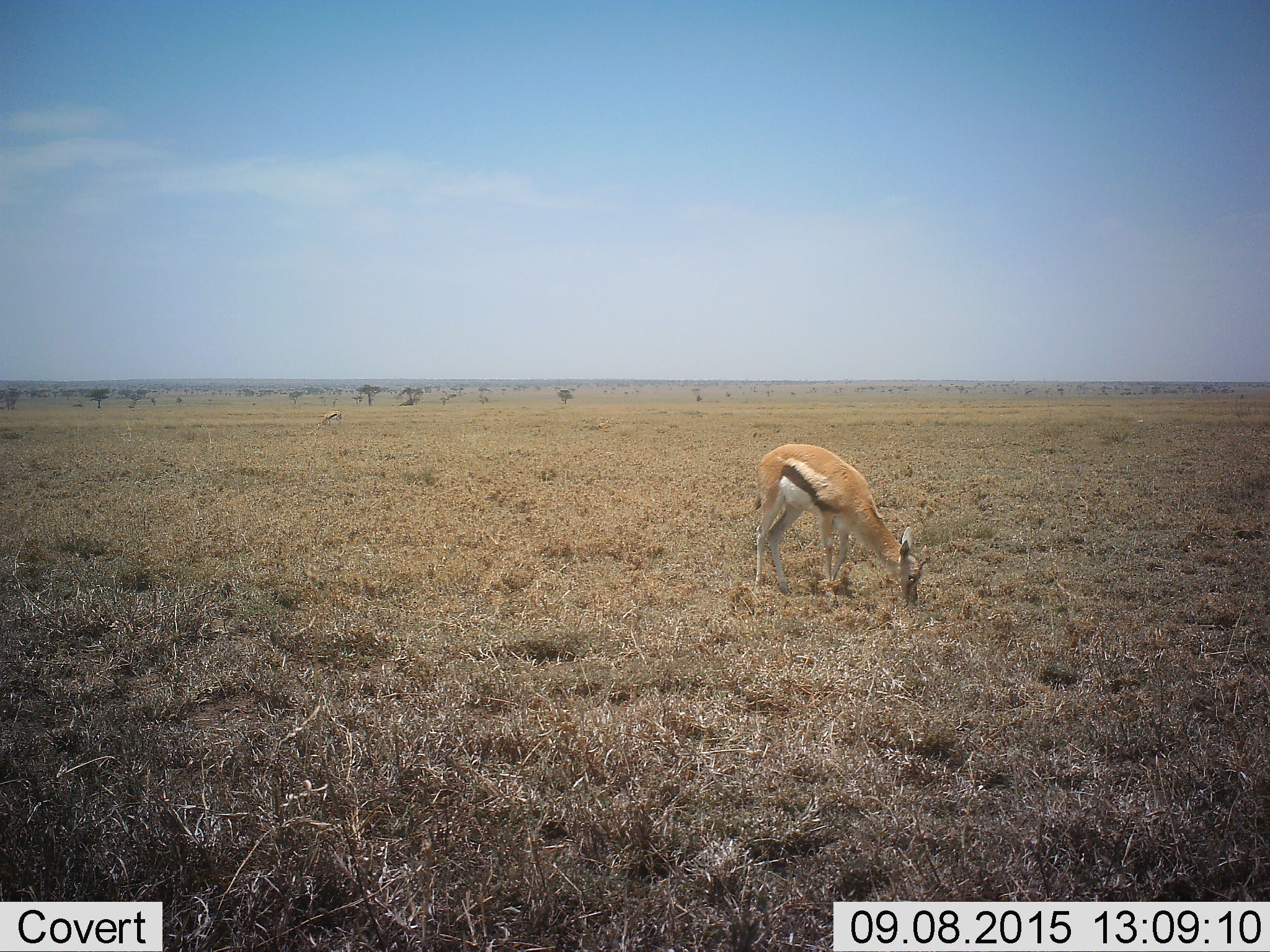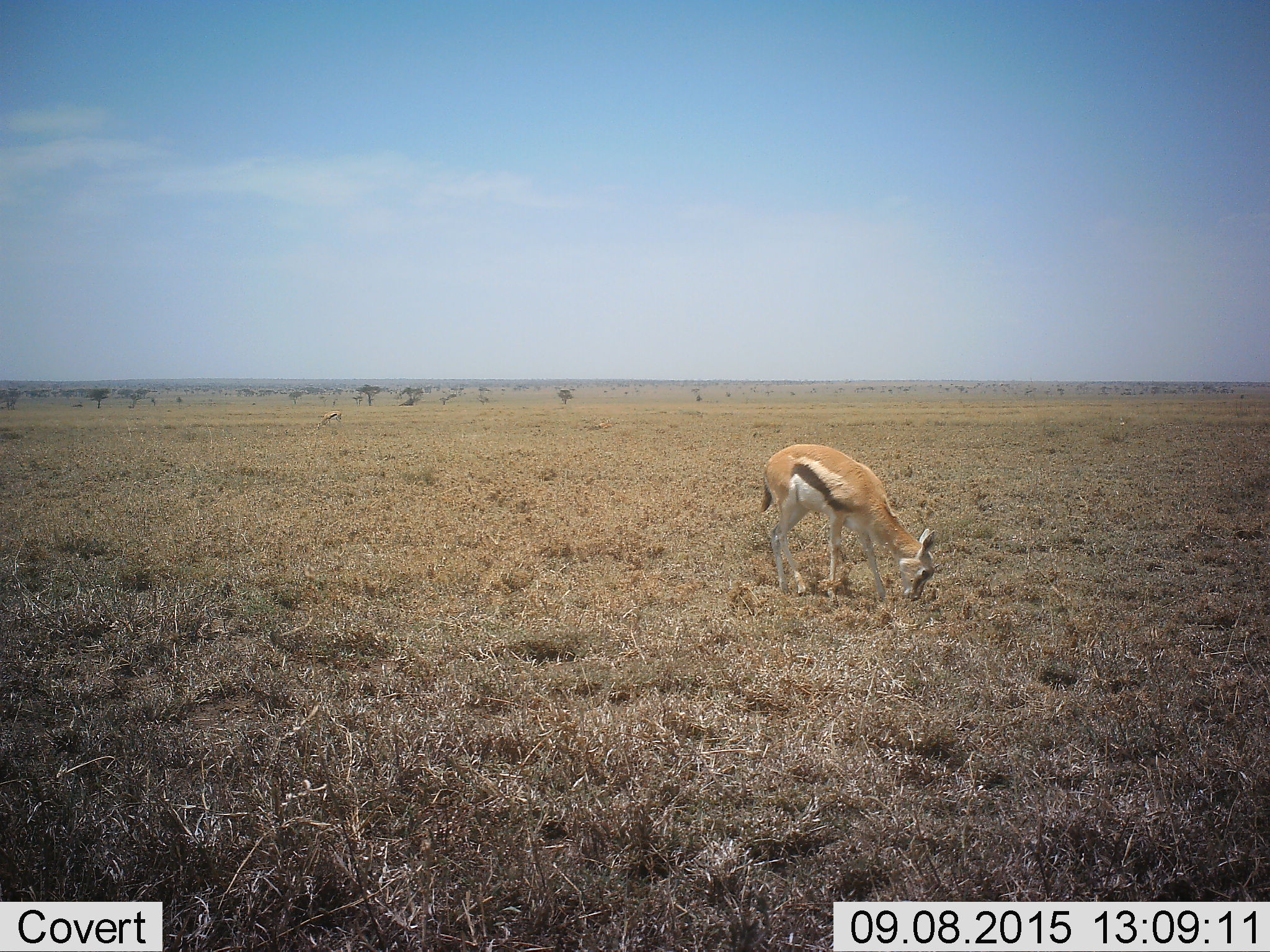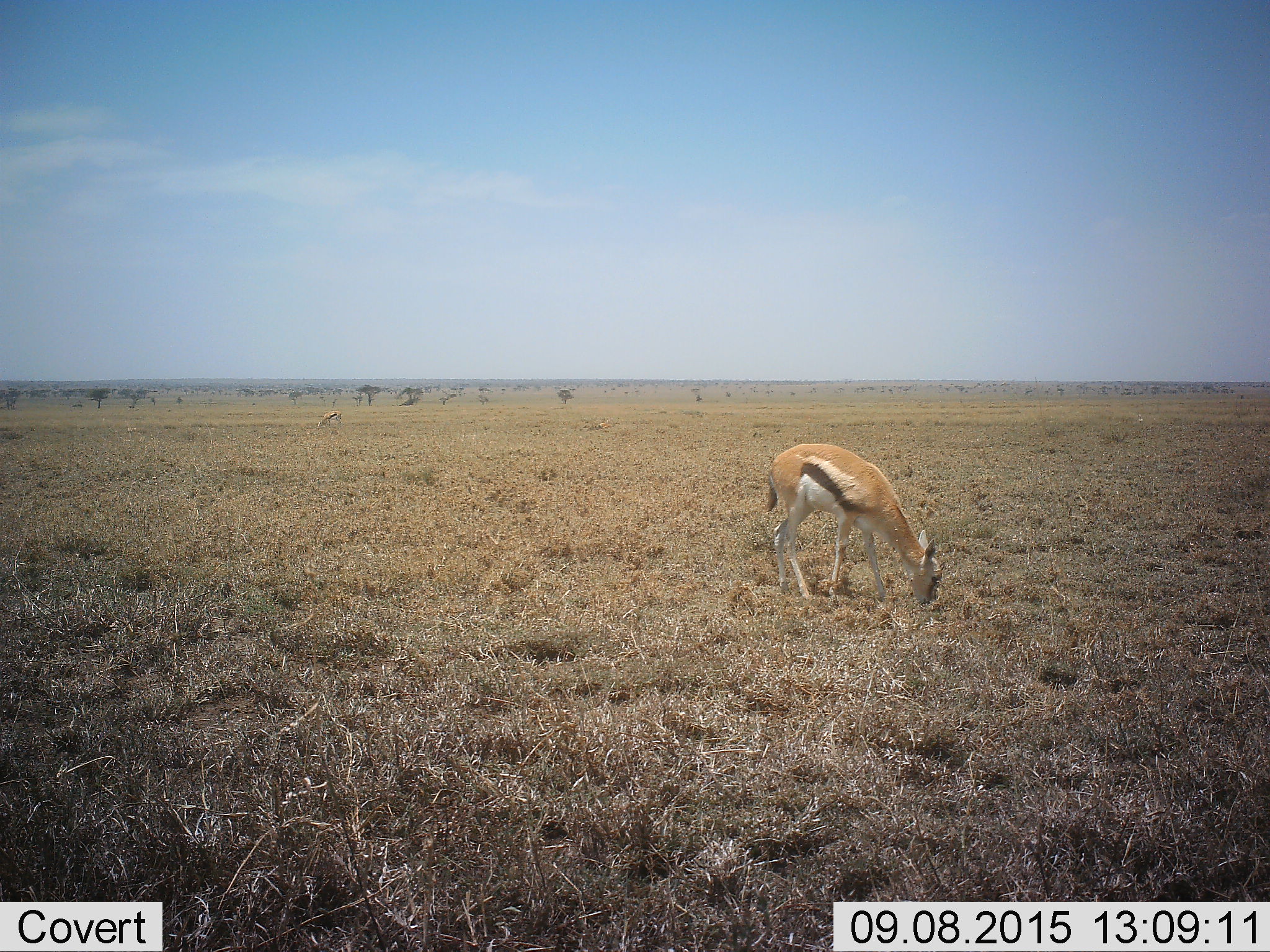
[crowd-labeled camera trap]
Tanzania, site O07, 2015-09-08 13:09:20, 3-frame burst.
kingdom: Animalia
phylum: Chordata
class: Mammalia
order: Artiodactyla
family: Bovidae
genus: Eudorcas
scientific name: Eudorcas thomsonii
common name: thomson's gazelle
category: gazellethomsons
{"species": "gazellethomsons (thomson's gazelle) (Eudorcas thomsonii)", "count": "1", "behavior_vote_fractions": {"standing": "33%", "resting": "0%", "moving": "17%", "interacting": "0%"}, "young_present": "0%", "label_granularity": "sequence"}